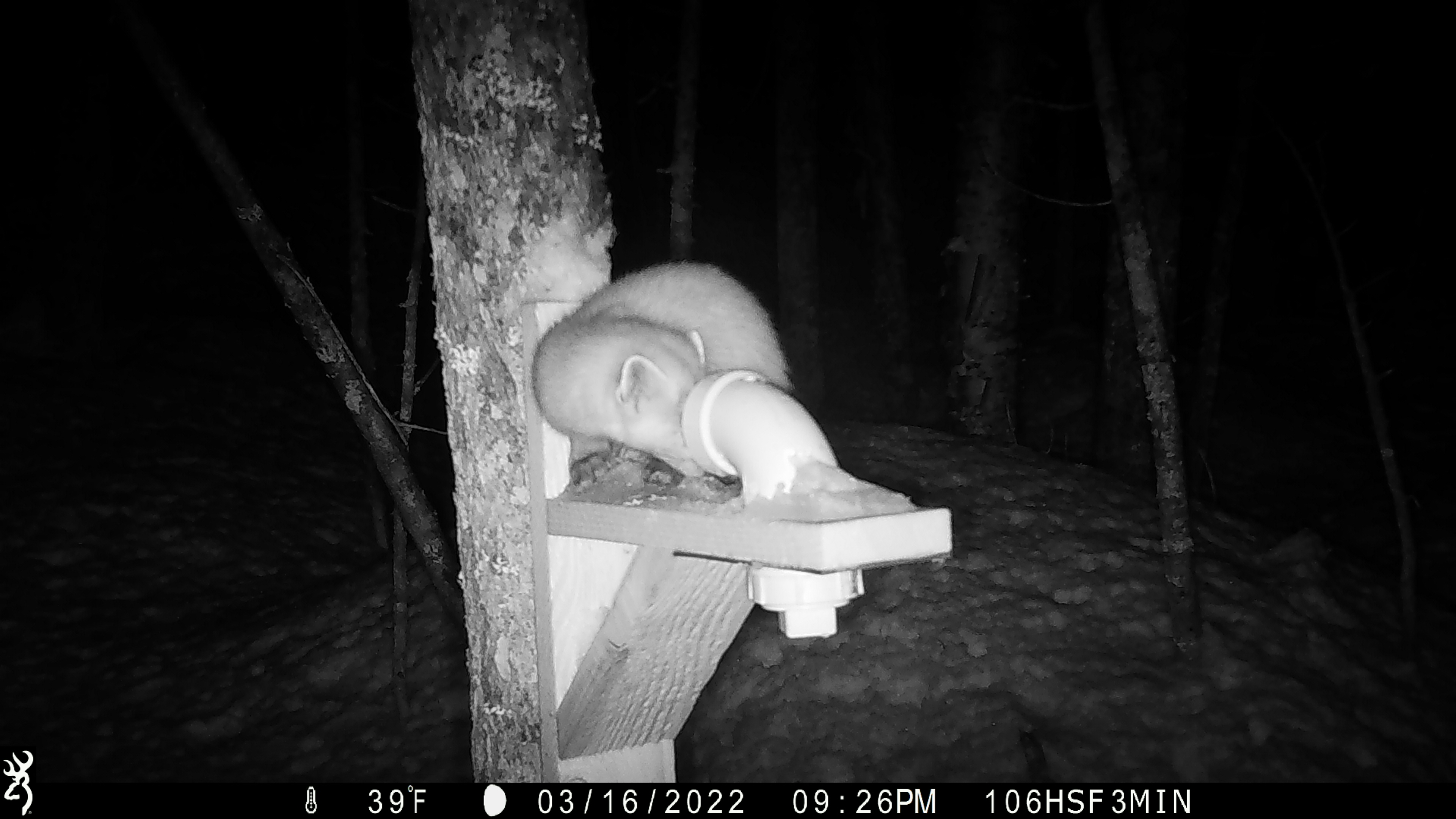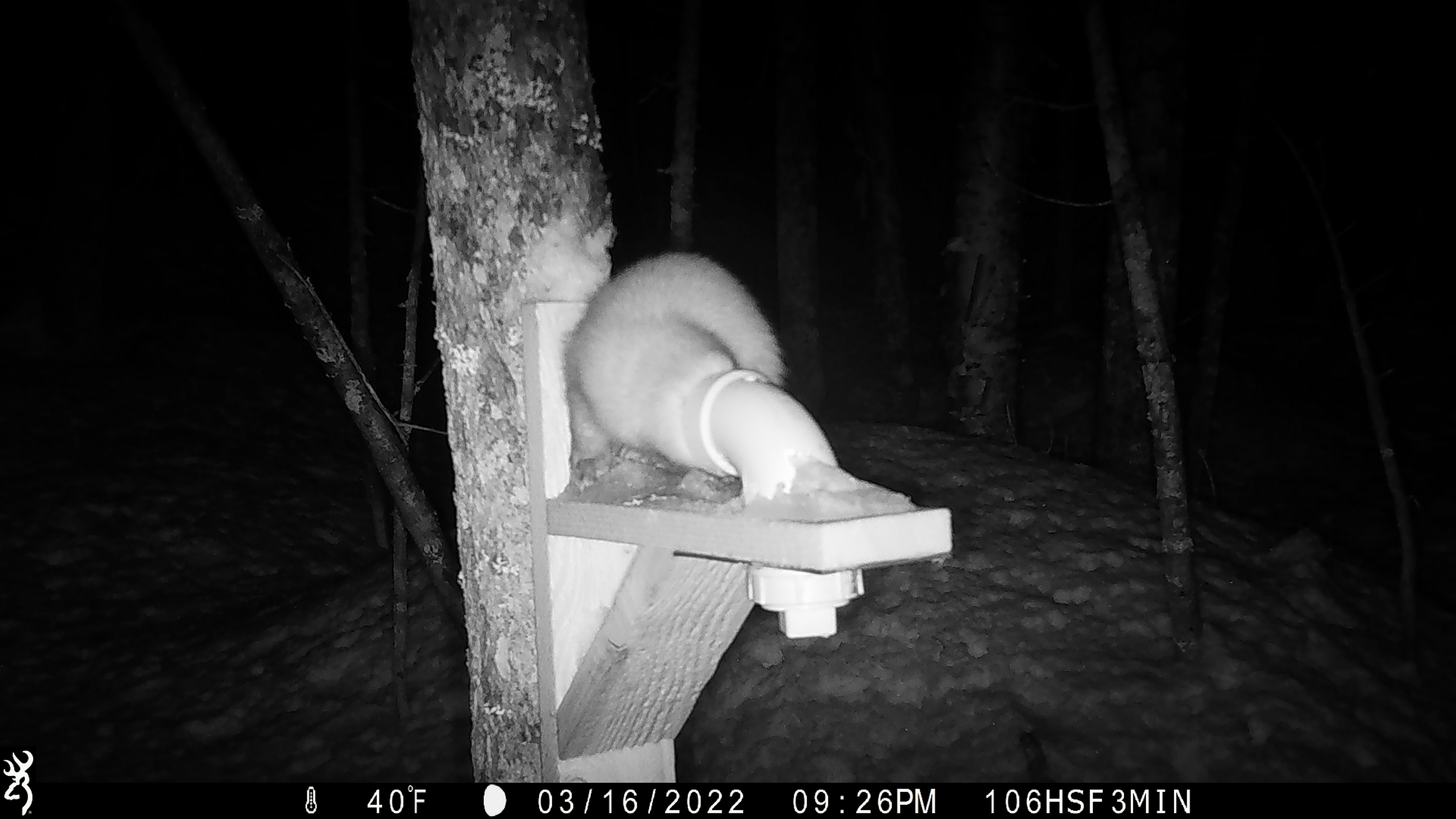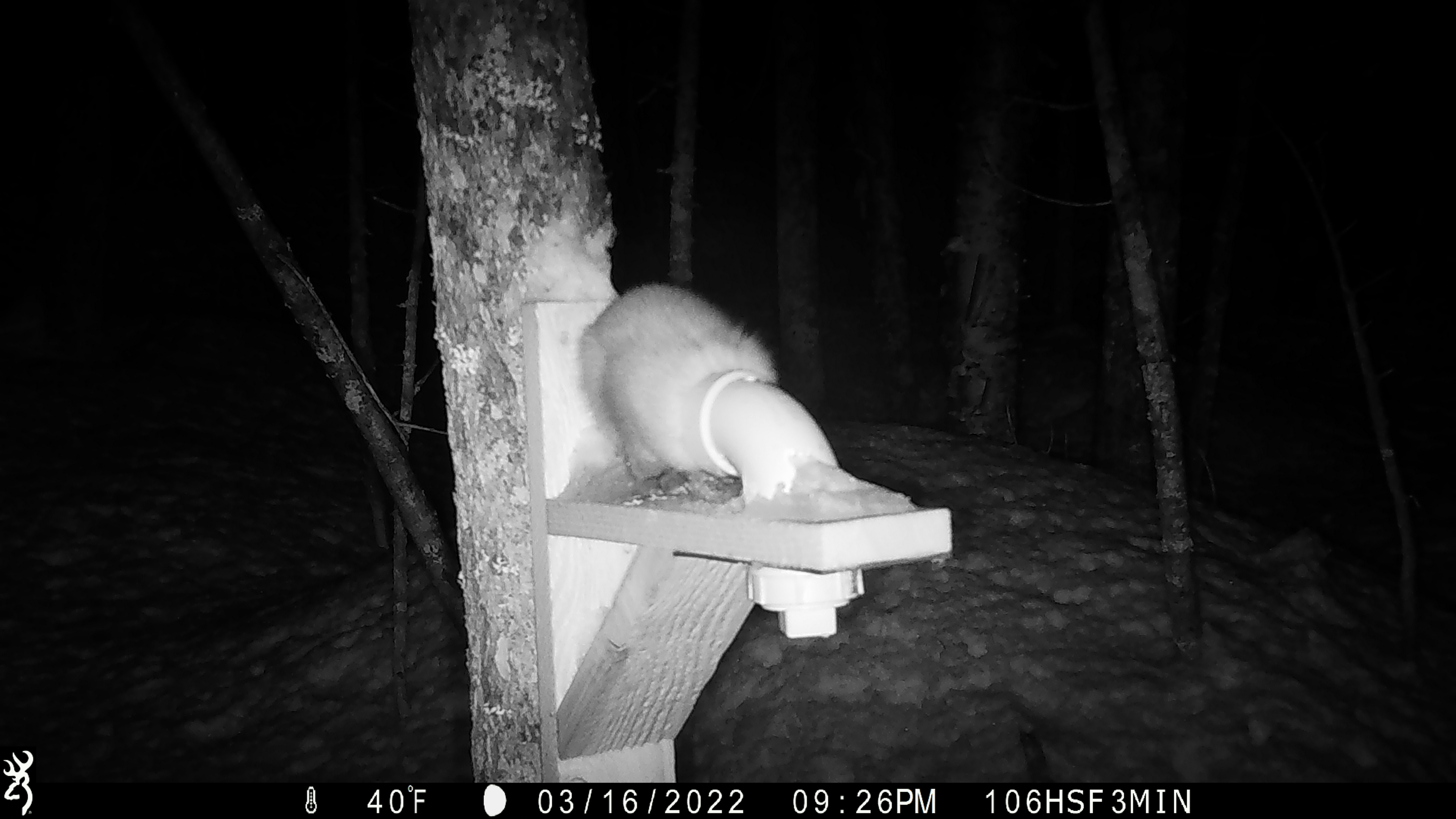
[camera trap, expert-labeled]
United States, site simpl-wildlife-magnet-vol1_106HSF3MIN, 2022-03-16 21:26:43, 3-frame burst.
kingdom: Animalia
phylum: Chordata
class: Mammalia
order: Carnivora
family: Mustelidae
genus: Martes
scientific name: Martes americana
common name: american marten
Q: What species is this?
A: American marten (Martes americana).